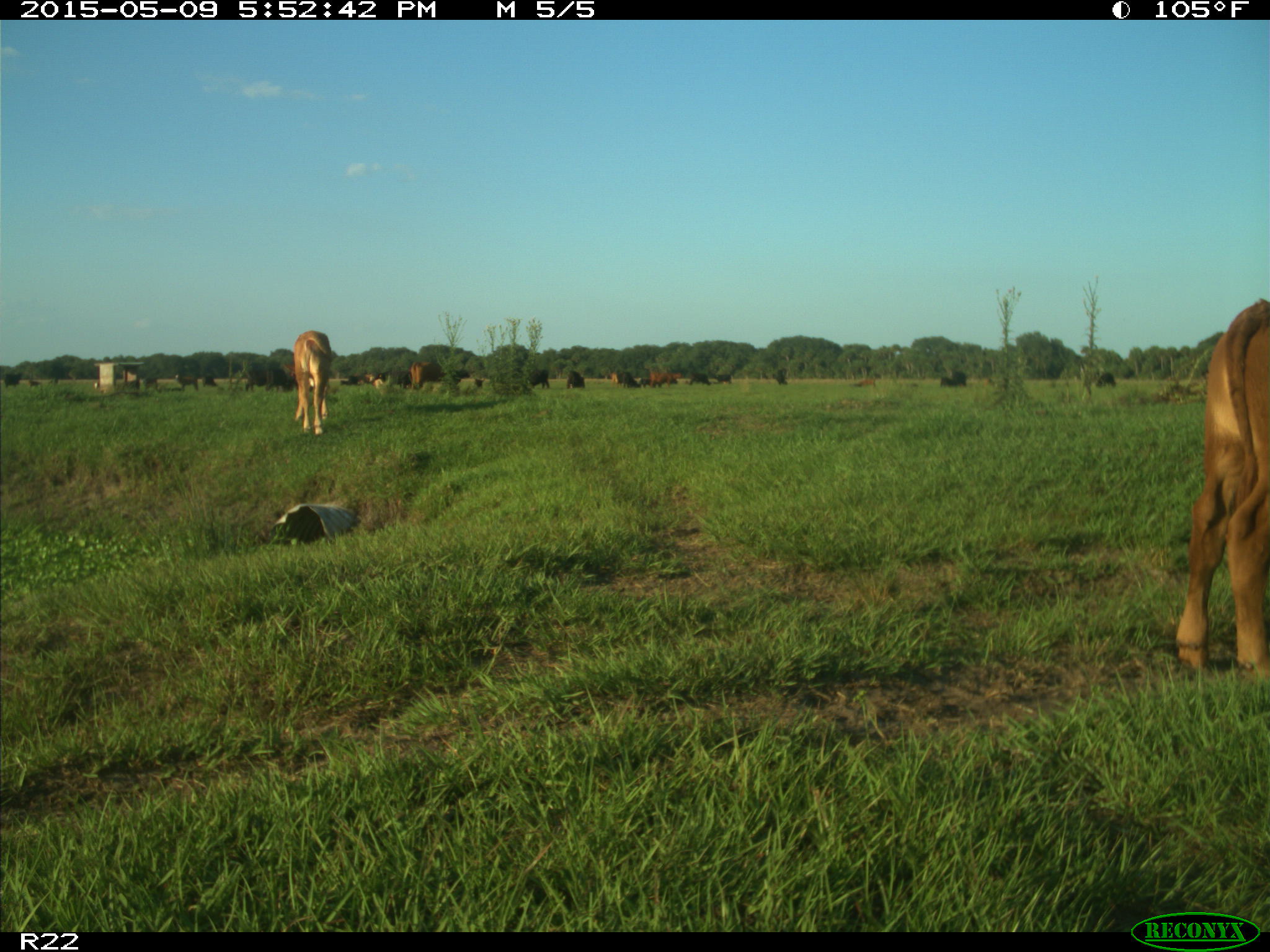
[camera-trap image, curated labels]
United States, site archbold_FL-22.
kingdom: Animalia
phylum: Chordata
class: Mammalia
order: Artiodactyla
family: Bovidae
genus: Bos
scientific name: Bos taurus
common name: domestic cow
Bos taurus (domestic cow).